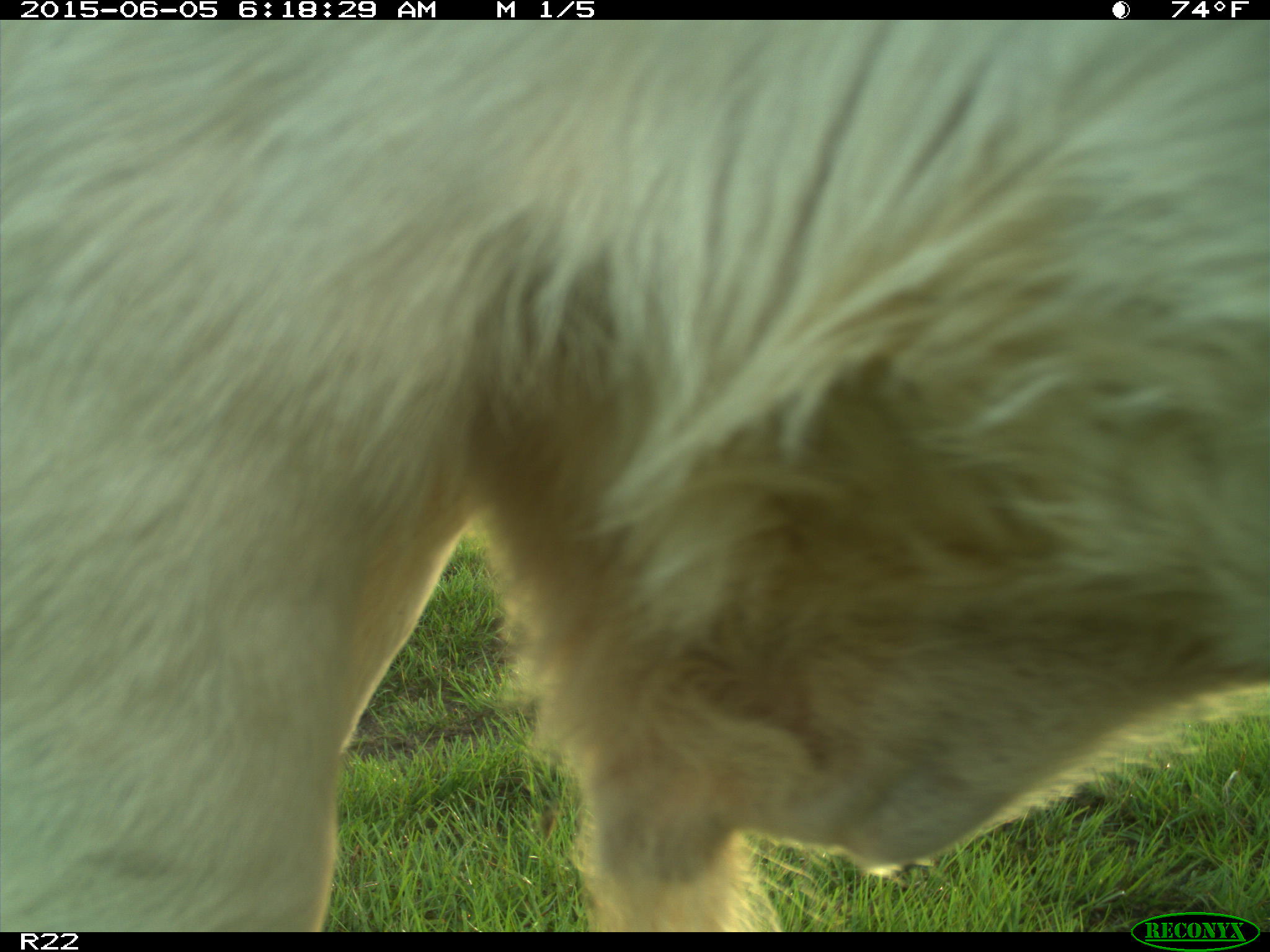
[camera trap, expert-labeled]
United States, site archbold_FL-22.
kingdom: Animalia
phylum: Chordata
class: Mammalia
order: Artiodactyla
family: Bovidae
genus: Bos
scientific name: Bos taurus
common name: domestic cow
Bos taurus (domestic cow).